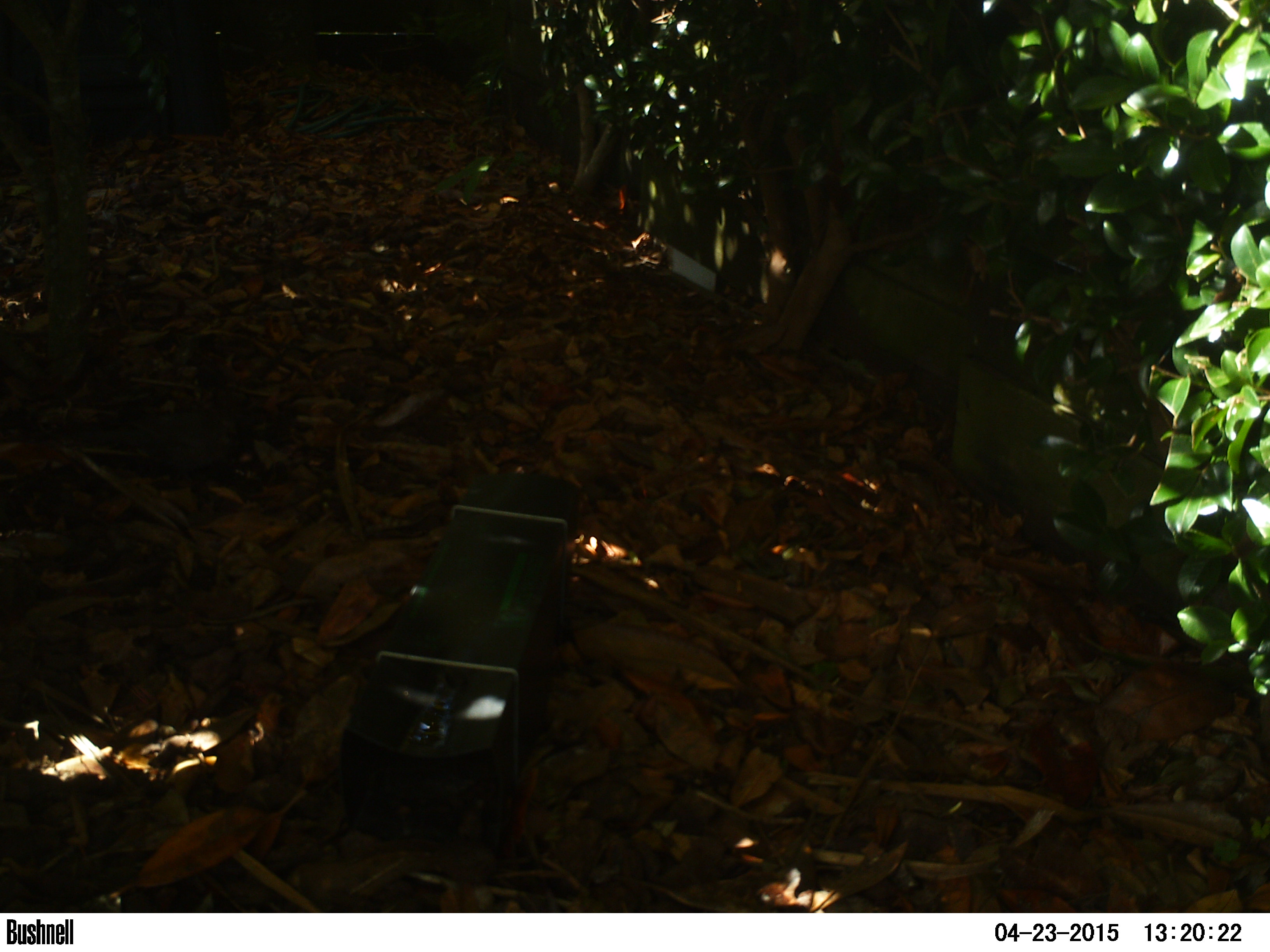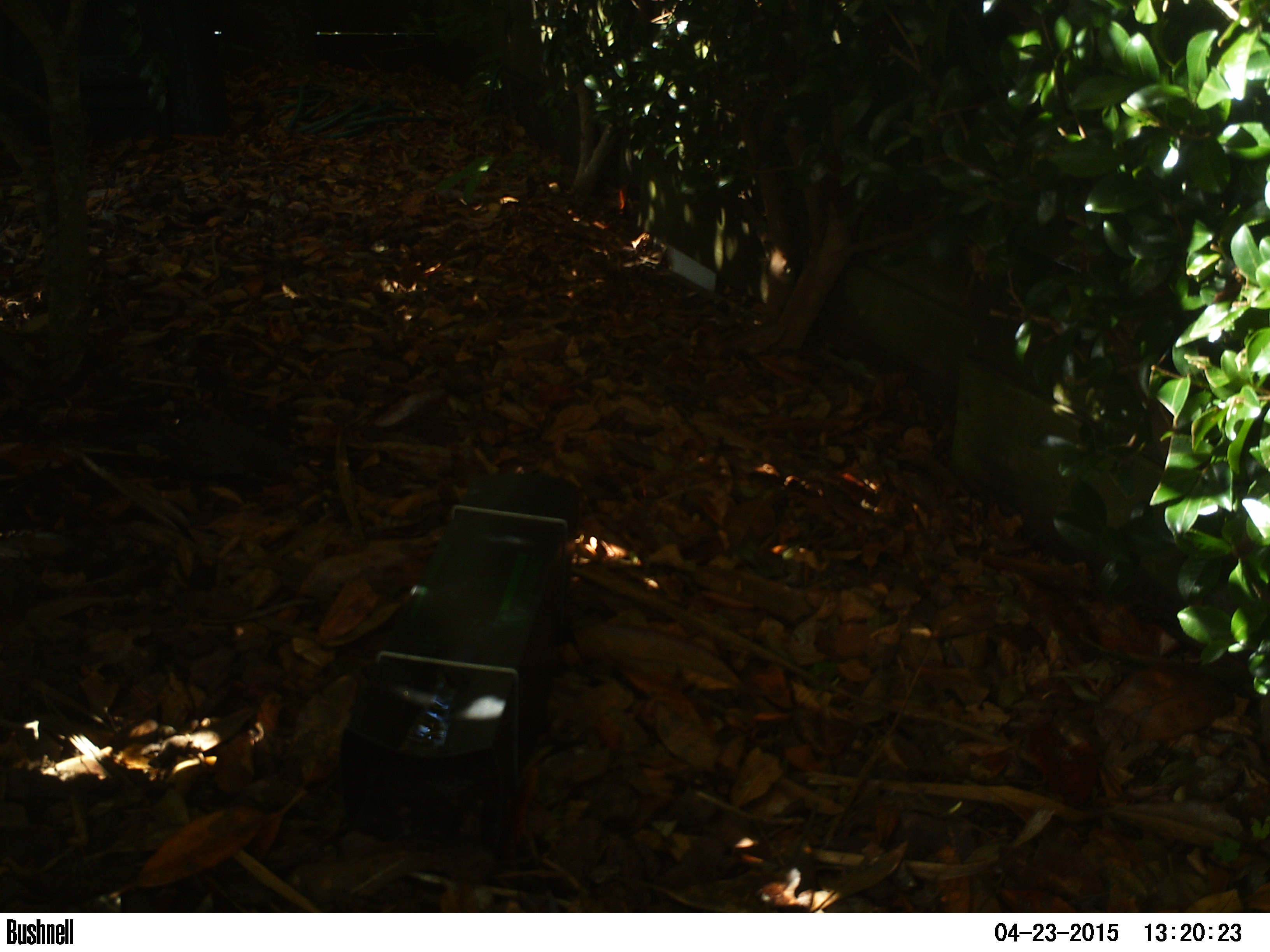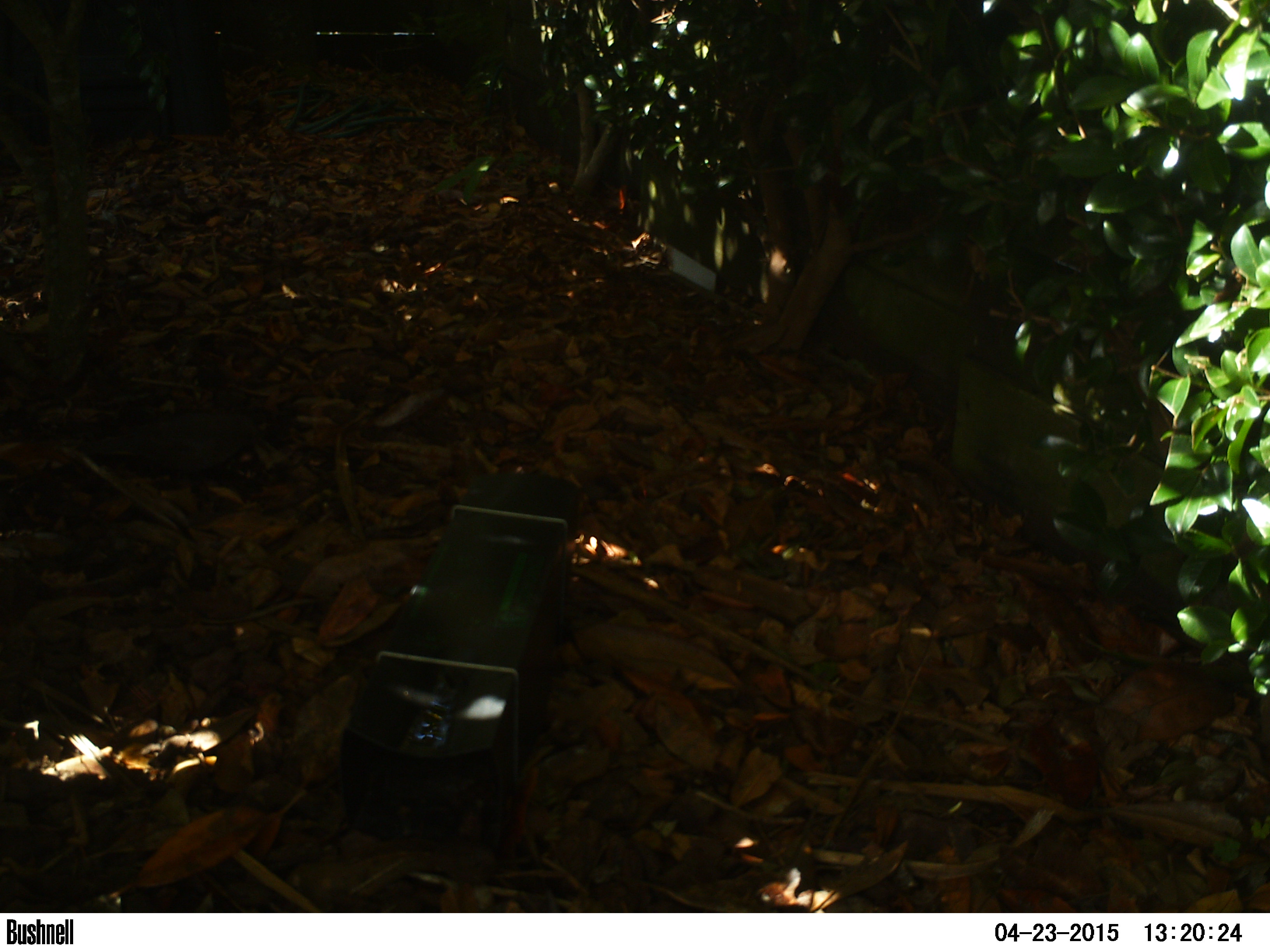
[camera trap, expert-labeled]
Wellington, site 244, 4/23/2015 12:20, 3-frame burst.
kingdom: Animalia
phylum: Chordata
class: Aves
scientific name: Aves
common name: bird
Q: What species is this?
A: Bird (Aves).